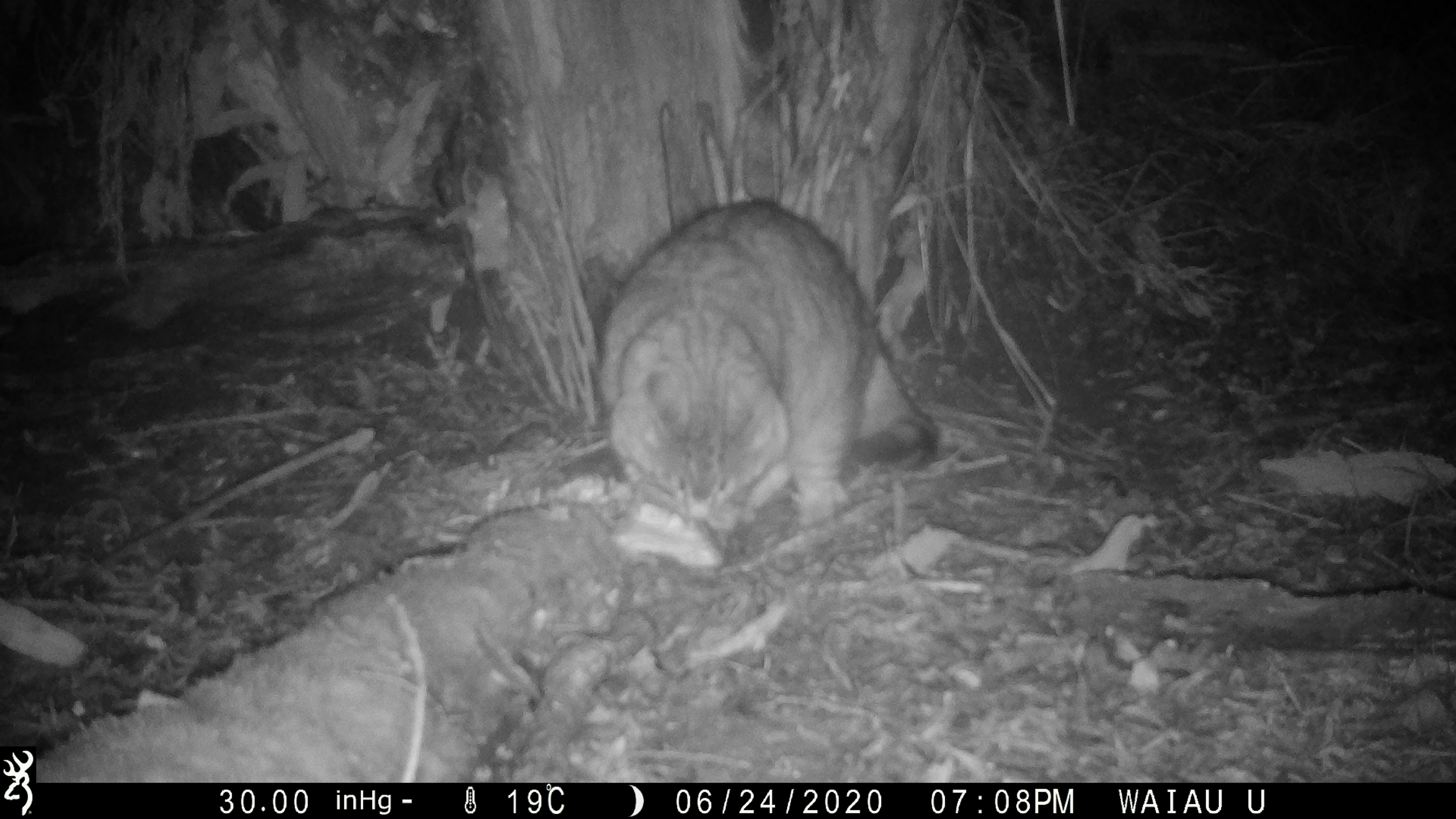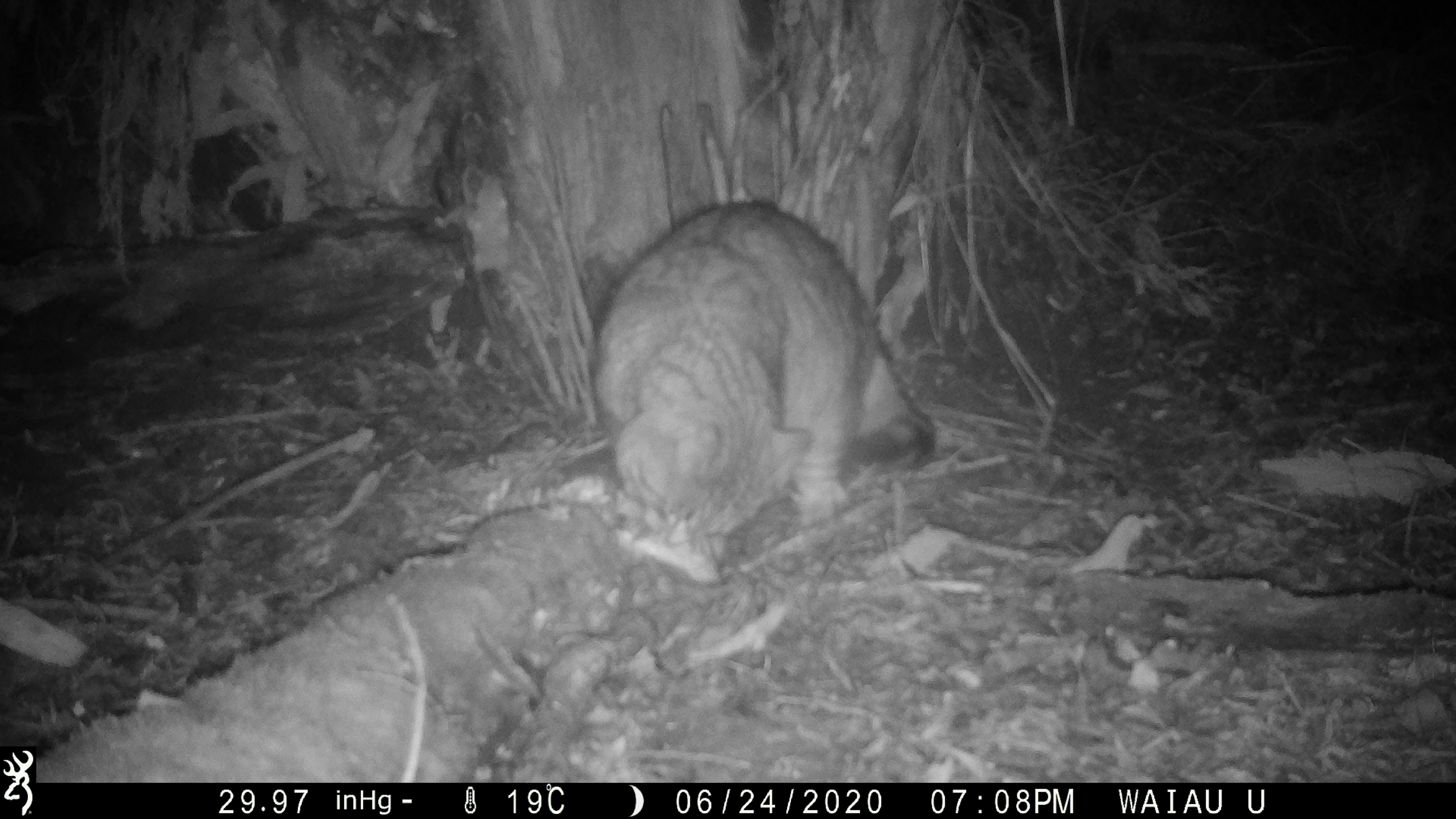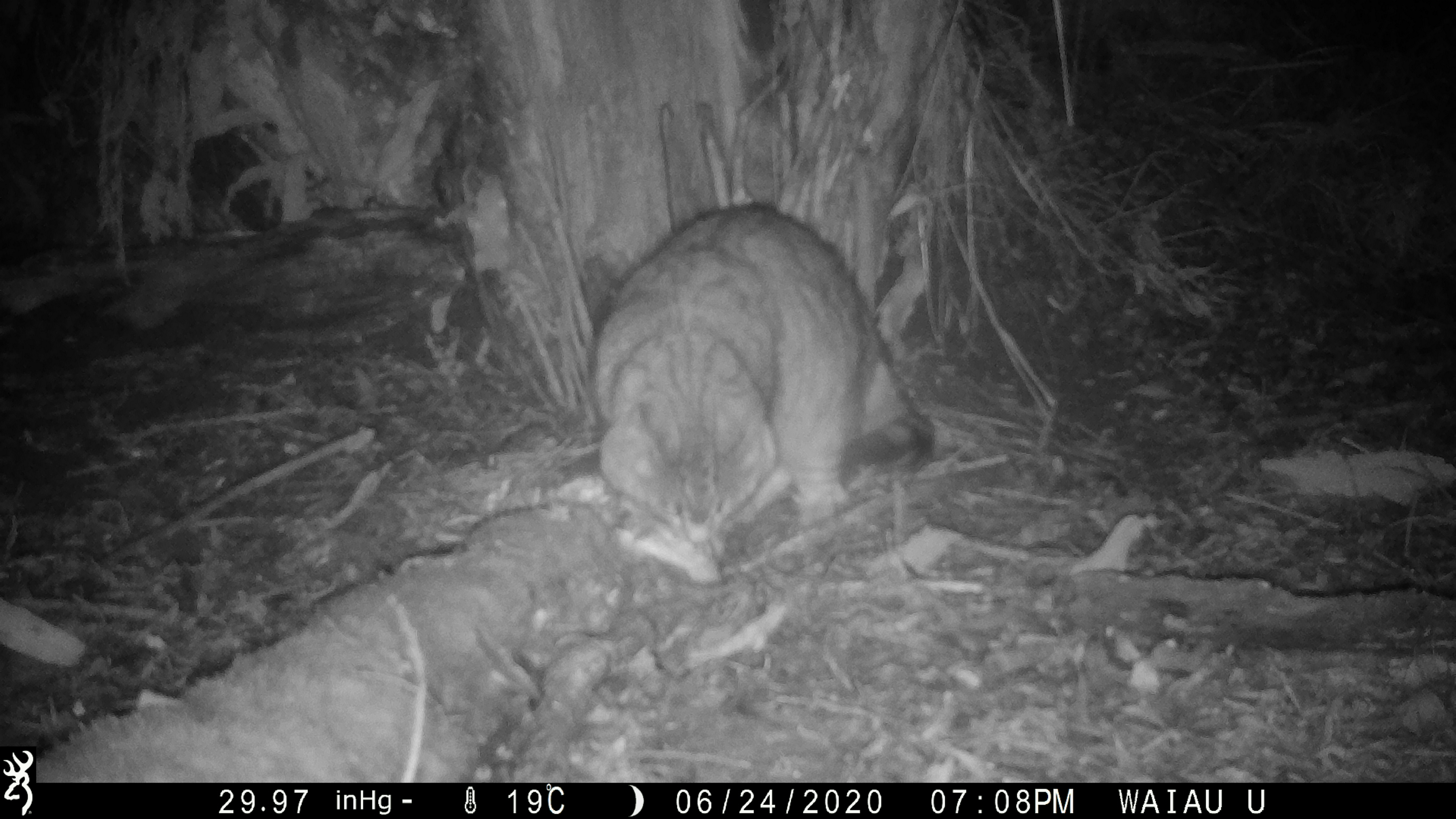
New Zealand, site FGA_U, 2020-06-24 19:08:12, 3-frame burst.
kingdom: Animalia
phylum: Chordata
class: Mammalia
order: Carnivora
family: Felidae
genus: Felis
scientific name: Felis catus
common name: domestic cat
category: cat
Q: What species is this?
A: Cat (domestic cat) (Felis catus).